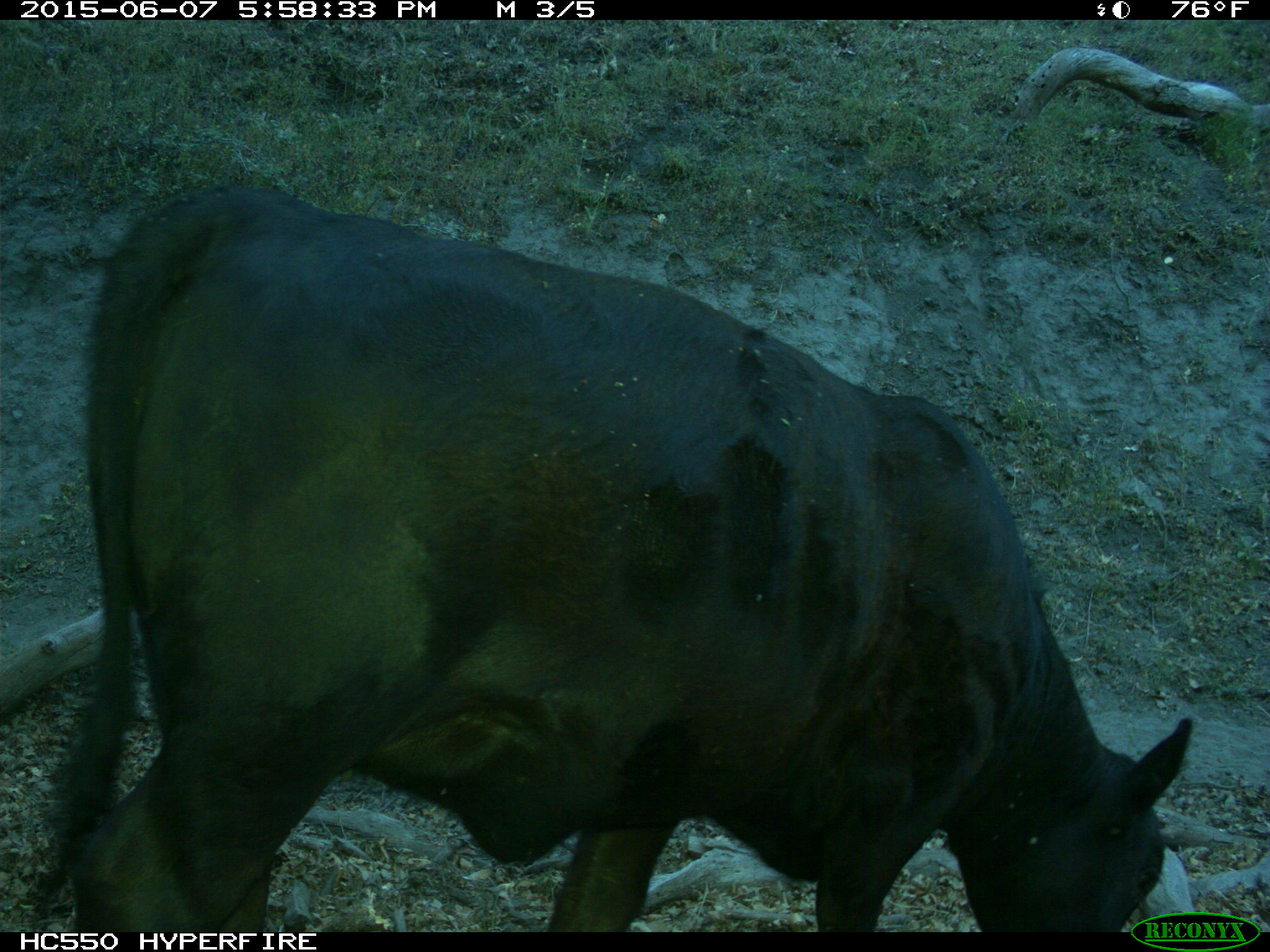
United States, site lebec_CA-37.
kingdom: Animalia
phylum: Chordata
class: Mammalia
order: Artiodactyla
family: Bovidae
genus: Bos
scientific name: Bos taurus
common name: domestic cow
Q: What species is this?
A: Bos taurus (domestic cow).